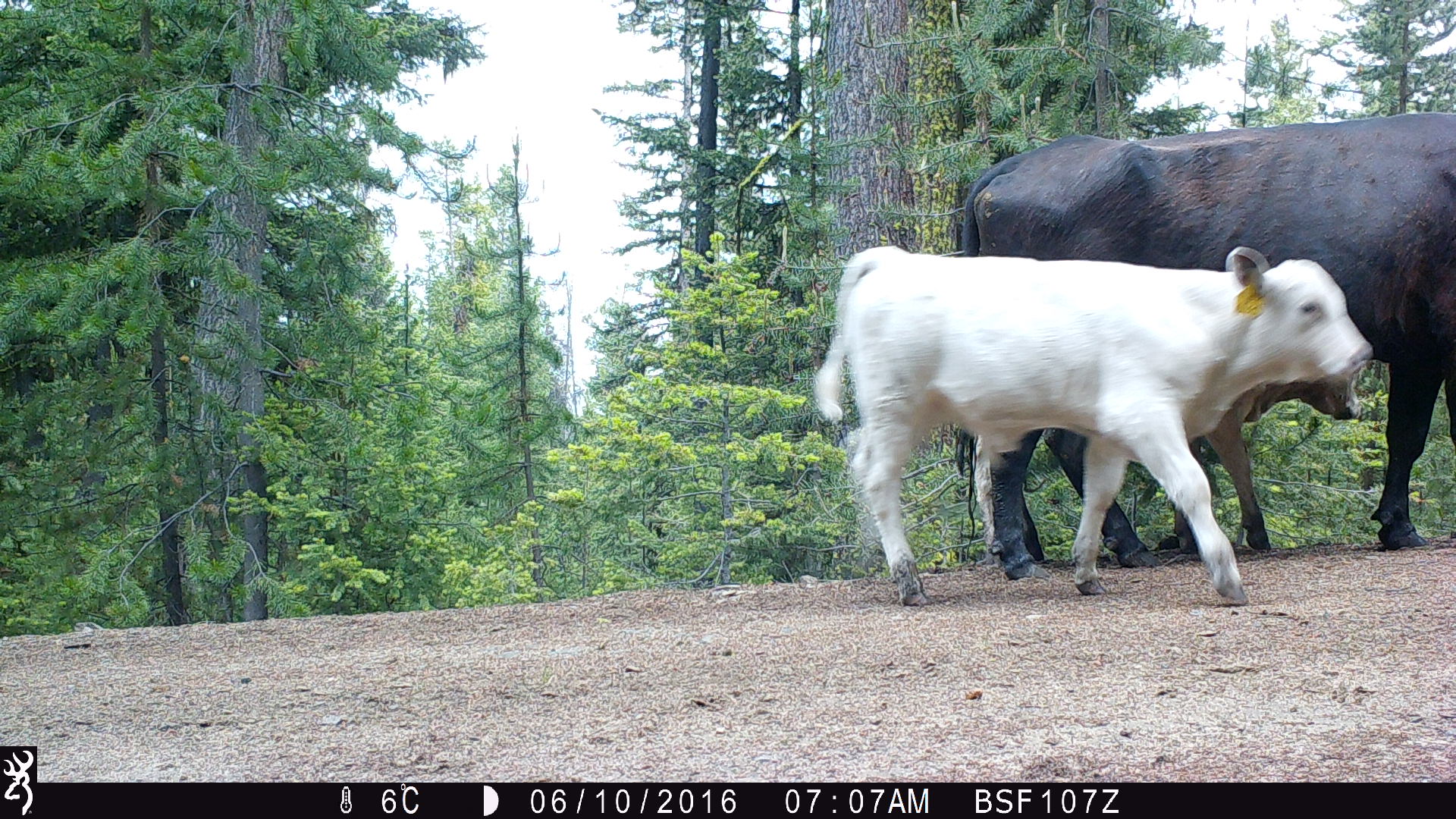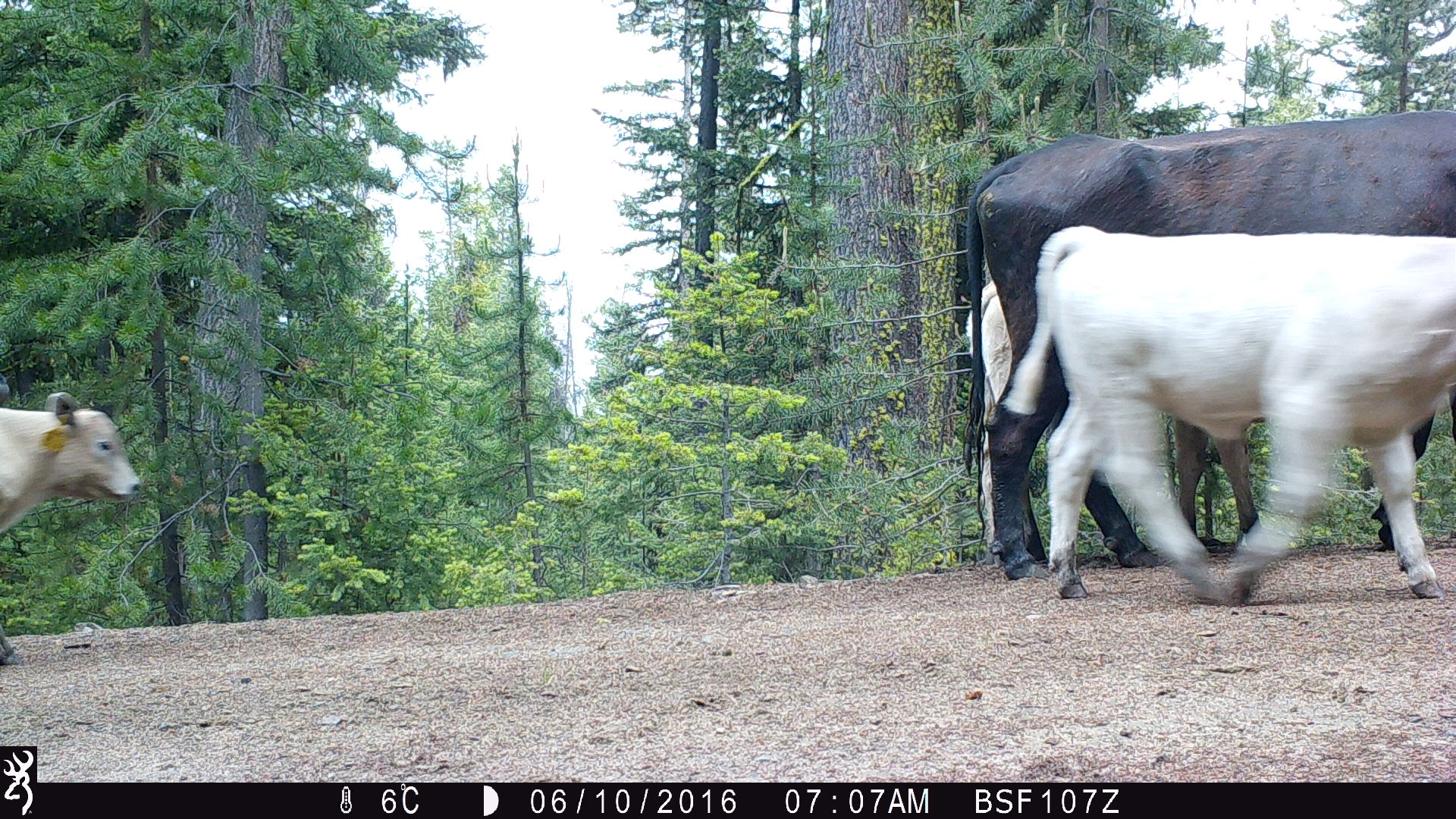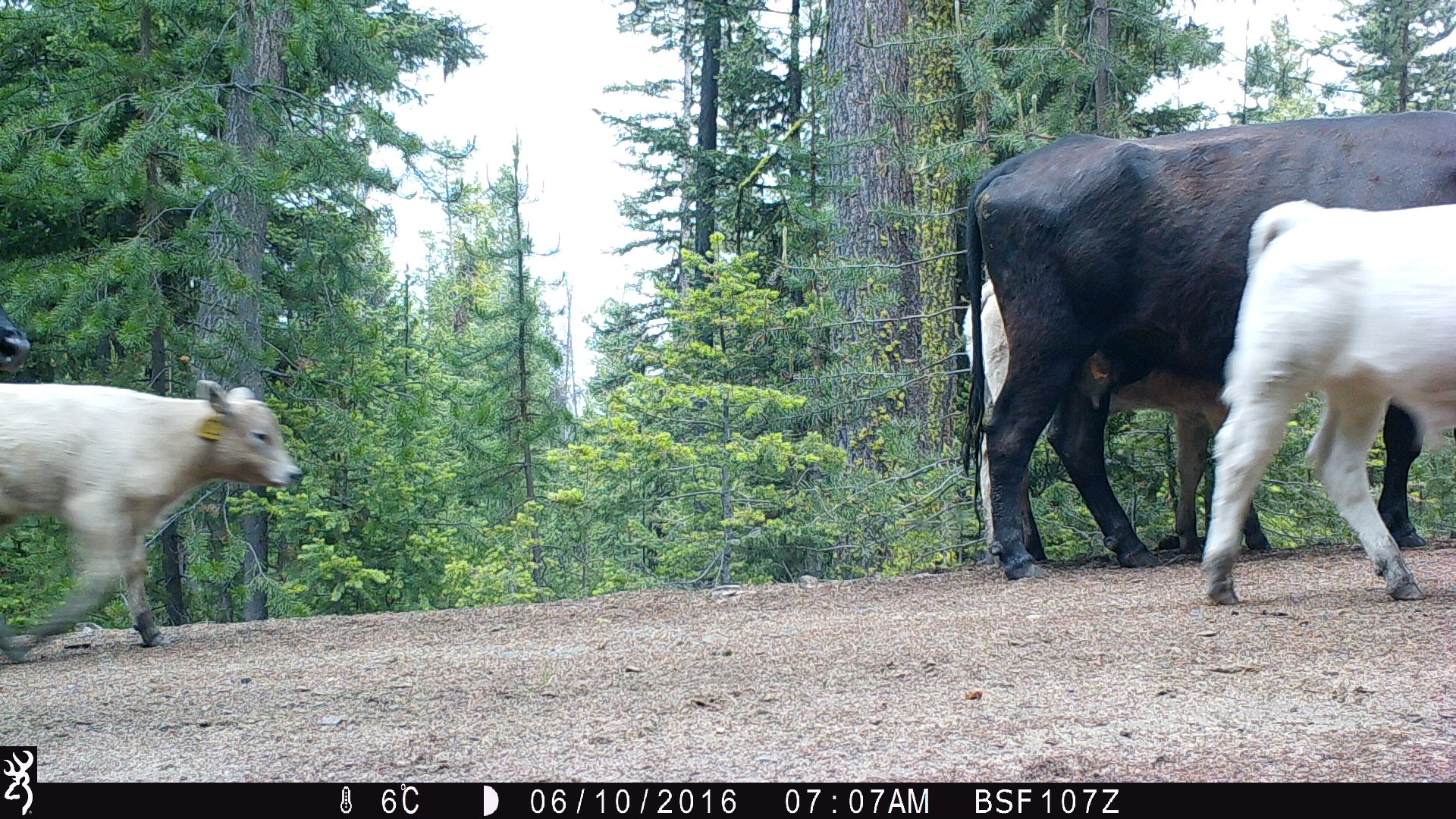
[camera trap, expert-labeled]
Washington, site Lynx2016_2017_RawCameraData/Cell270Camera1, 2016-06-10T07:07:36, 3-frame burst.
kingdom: Animalia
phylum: Chordata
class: Mammalia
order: Artiodactyla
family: Bovidae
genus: Bos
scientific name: Bos taurus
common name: domestic cattle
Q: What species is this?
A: Domestic cattle (Bos taurus).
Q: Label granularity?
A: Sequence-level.